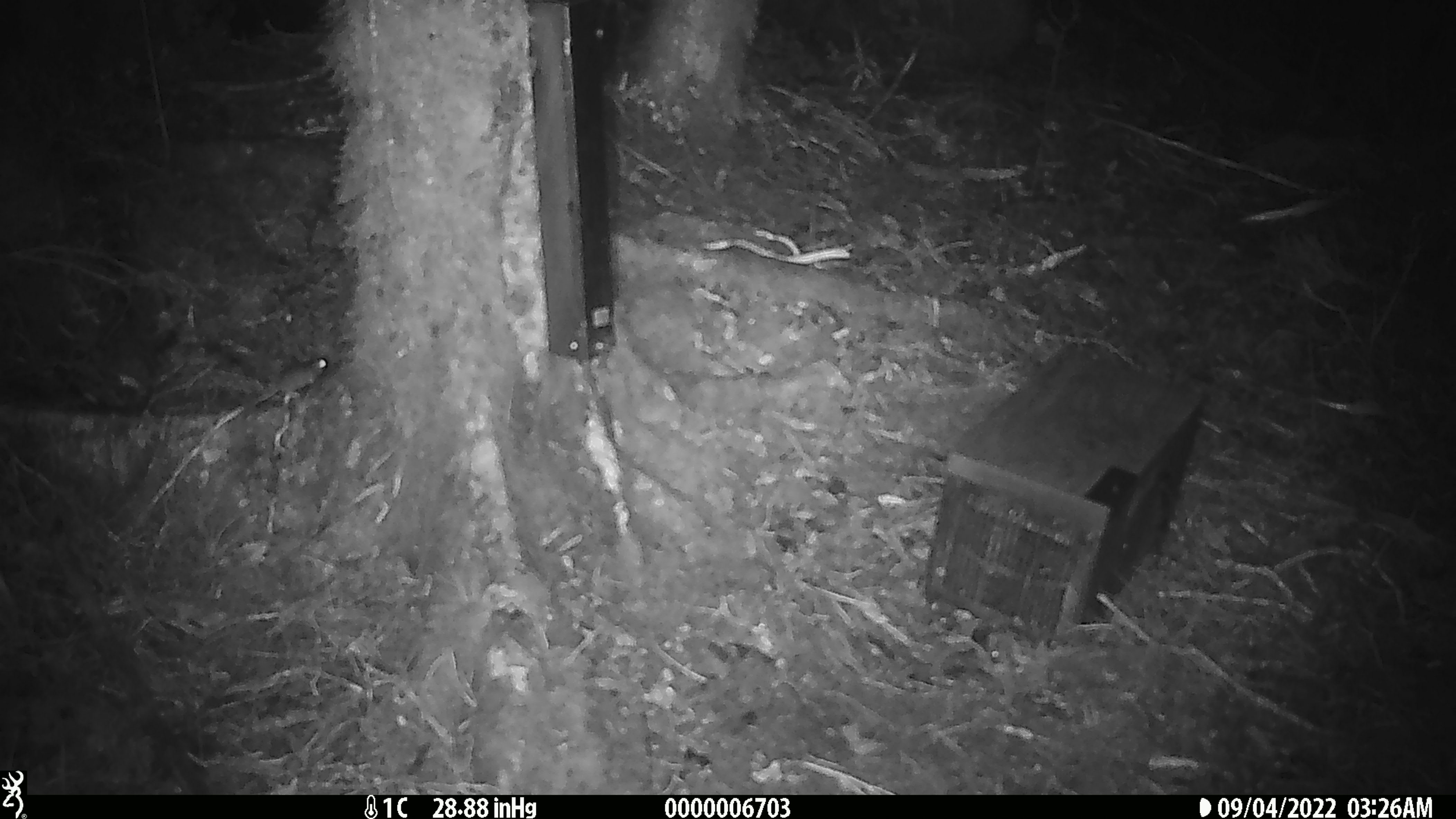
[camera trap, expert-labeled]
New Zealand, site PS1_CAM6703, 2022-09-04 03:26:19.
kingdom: Animalia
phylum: Chordata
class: Mammalia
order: Rodentia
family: Muridae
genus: Mus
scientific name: Mus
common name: mouse